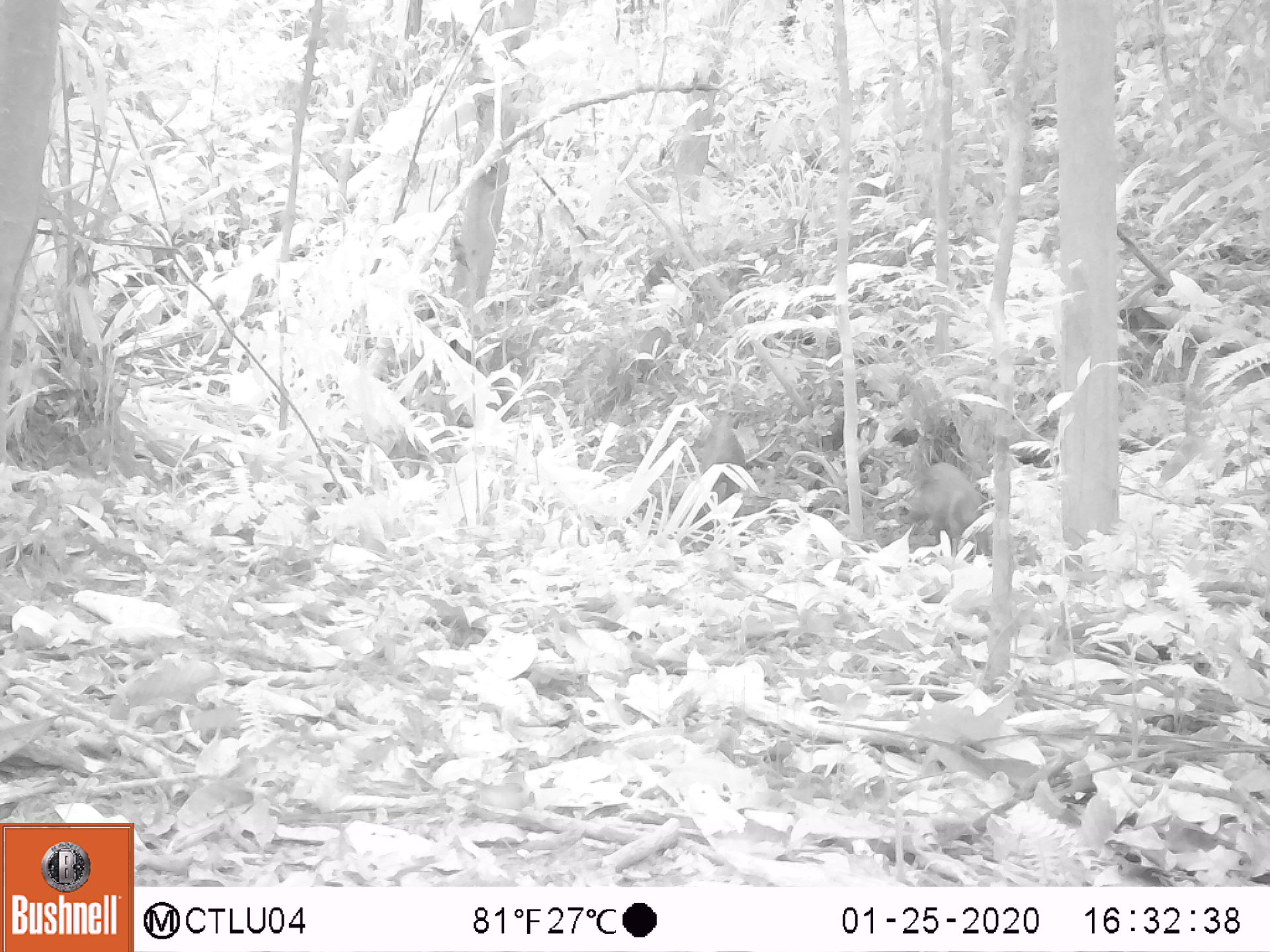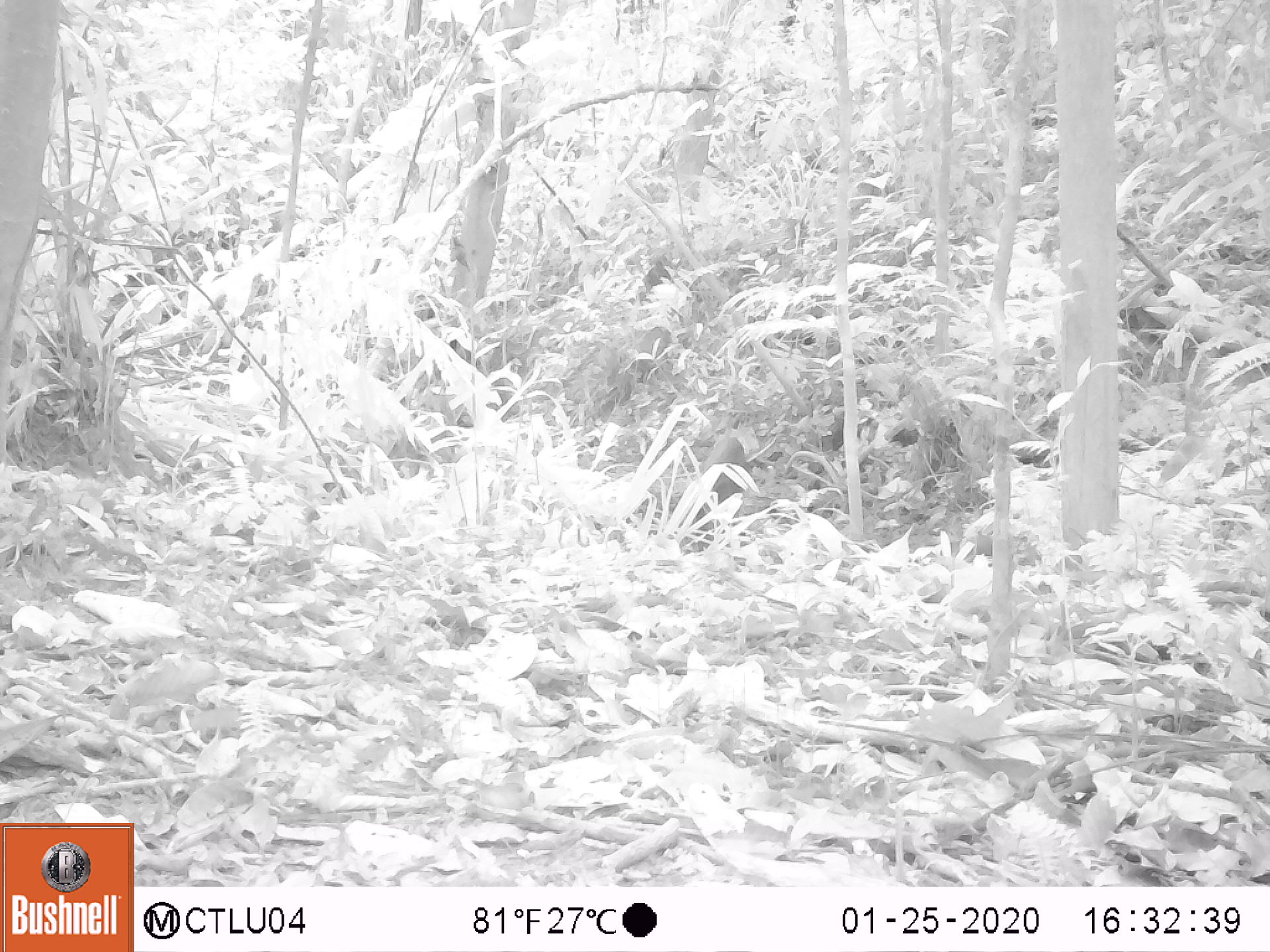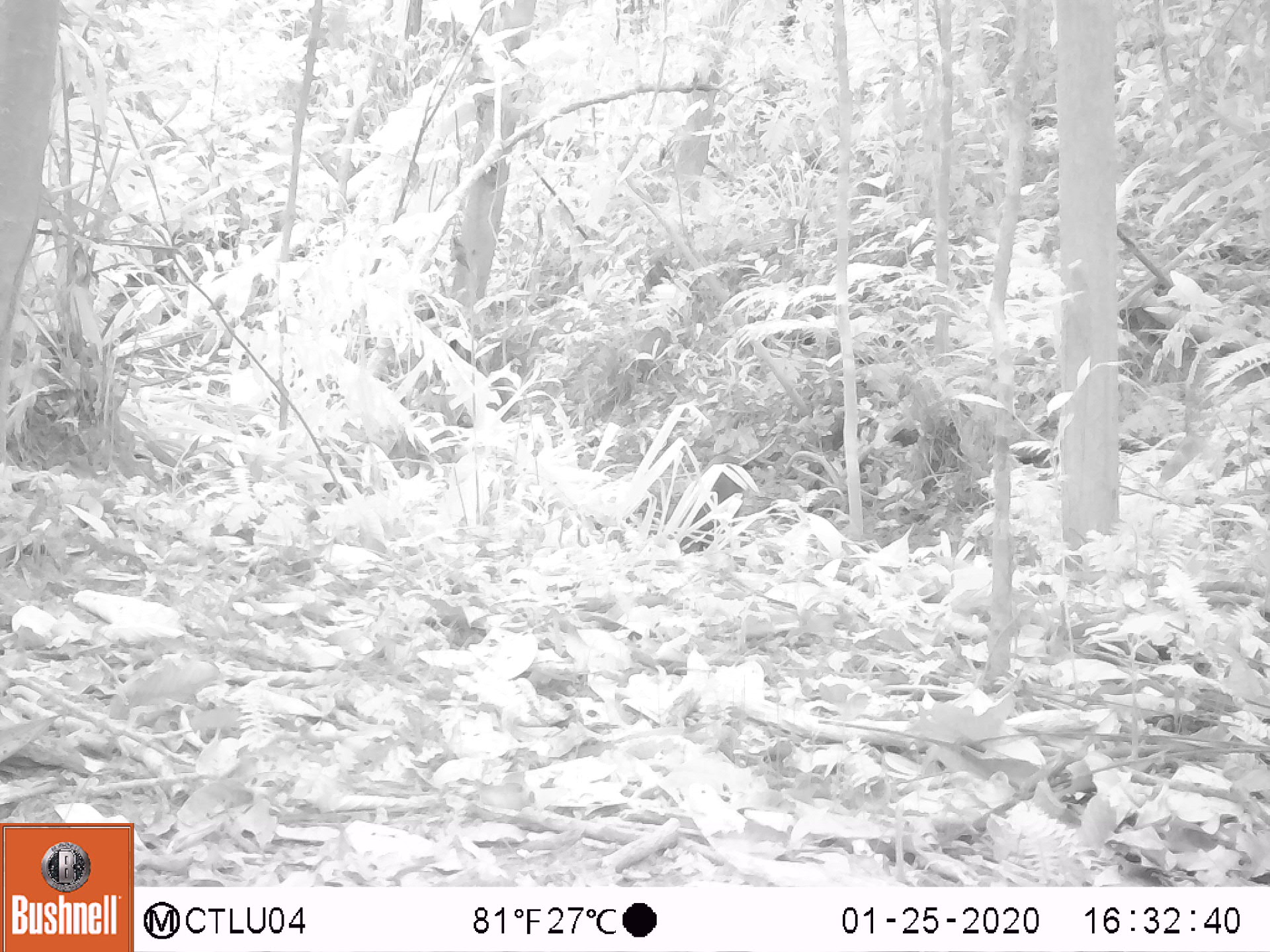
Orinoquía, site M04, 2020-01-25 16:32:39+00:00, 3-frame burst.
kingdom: Animalia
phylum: Chordata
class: Mammalia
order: Artiodactyla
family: Tayassuidae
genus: Pecari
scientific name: Pecari tajacu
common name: collared peccary